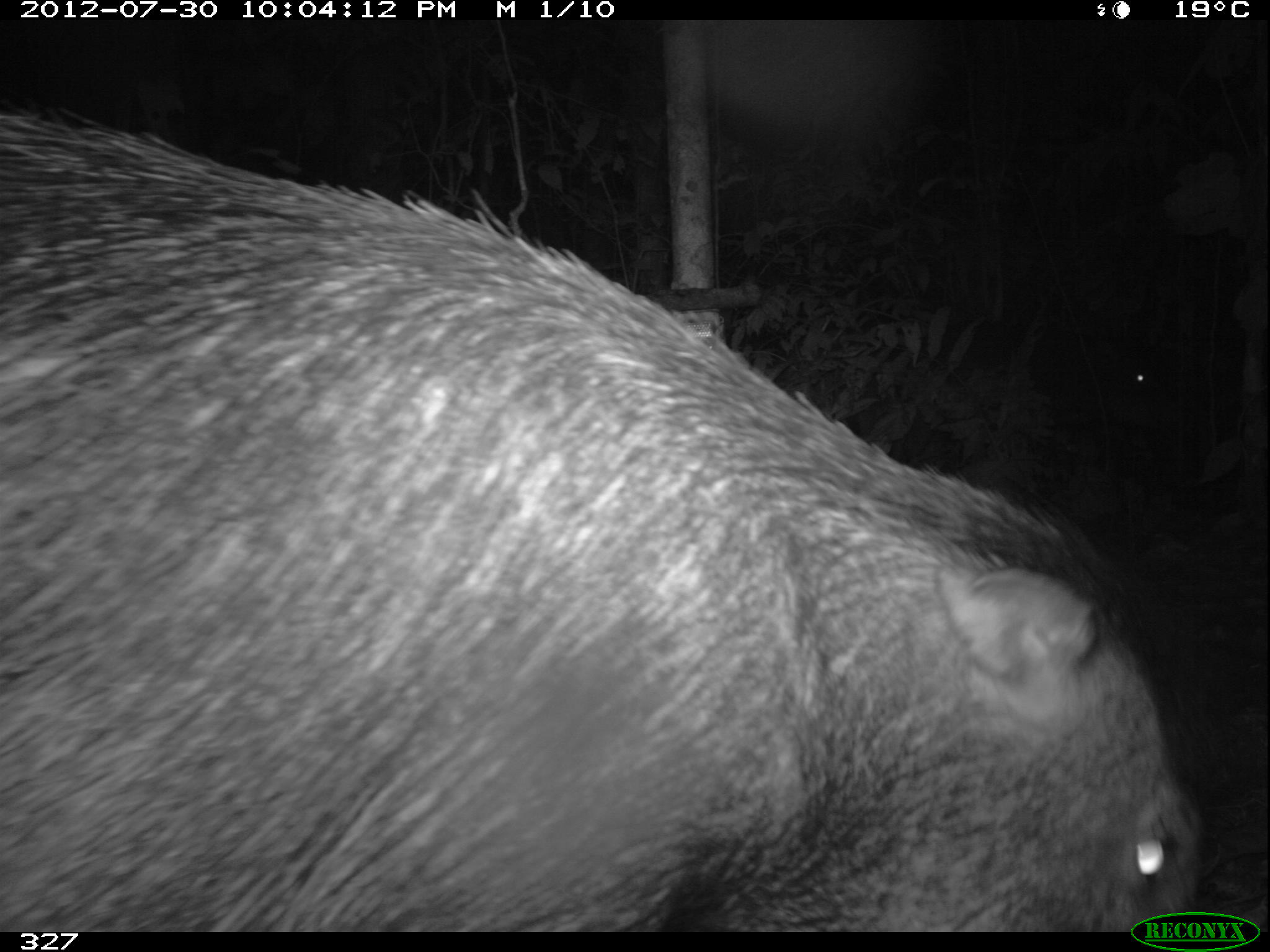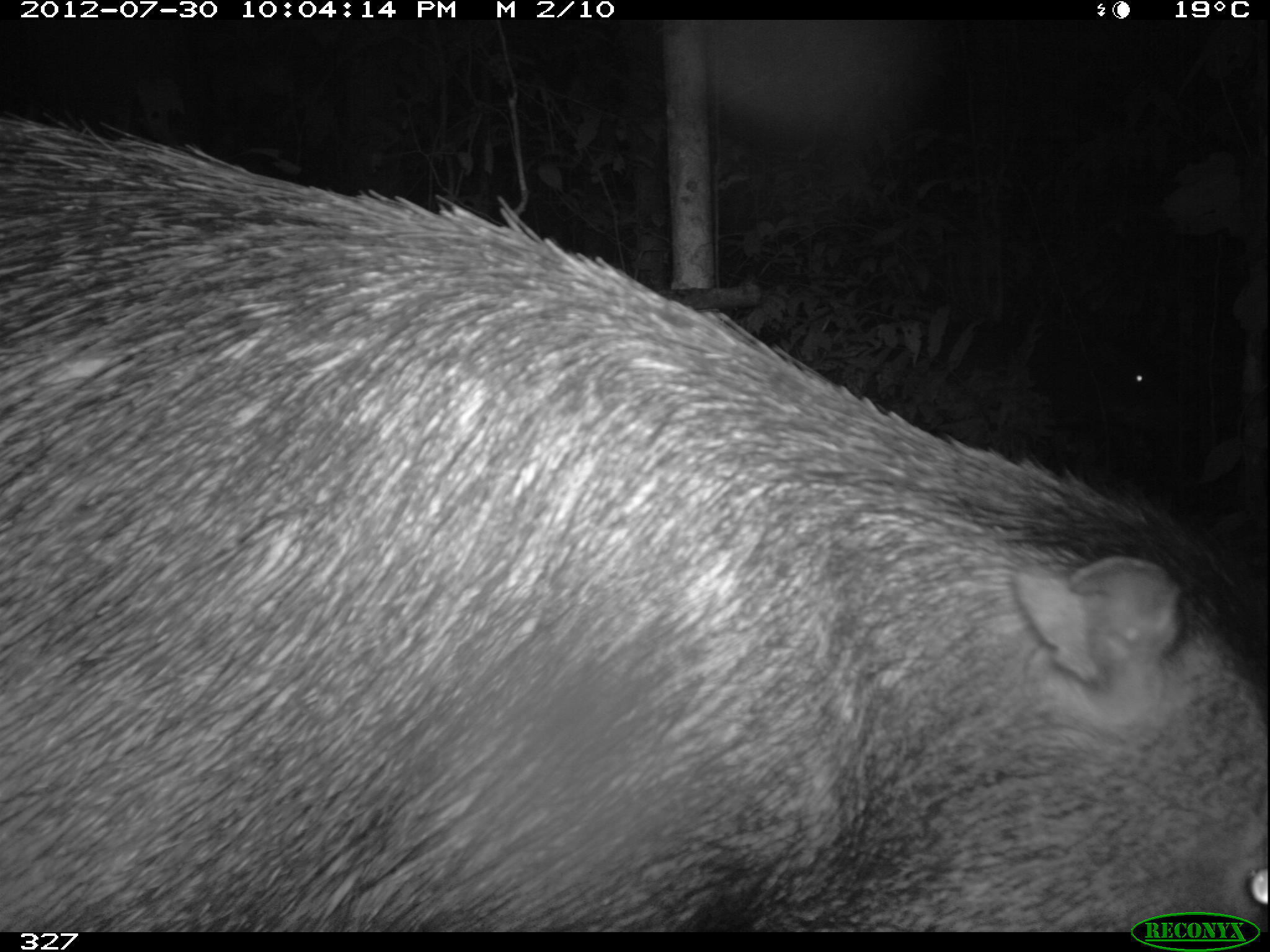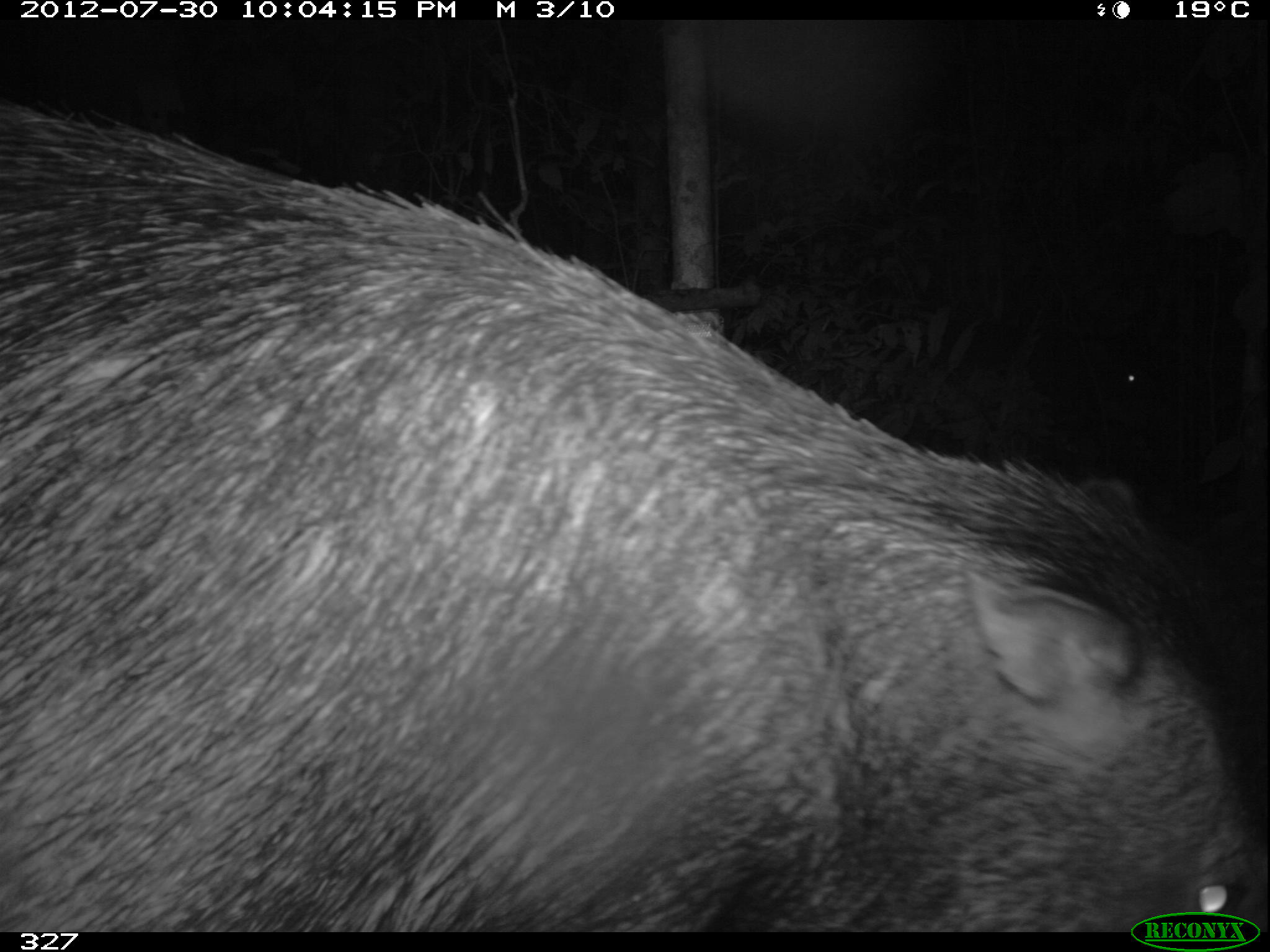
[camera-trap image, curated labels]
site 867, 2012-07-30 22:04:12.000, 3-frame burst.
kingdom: Animalia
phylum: Chordata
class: Mammalia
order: Artiodactyla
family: Tayassuidae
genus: Tayassu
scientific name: Tayassu pecari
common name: white-lipped peccary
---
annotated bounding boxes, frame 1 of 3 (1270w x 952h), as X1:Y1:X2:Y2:
tayassu pecari: 0:105:1205:932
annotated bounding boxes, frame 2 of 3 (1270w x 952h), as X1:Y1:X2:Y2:
tayassu pecari: 0:116:1270:932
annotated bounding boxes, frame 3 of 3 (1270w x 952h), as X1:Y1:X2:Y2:
tayassu pecari: 0:99:1270:930